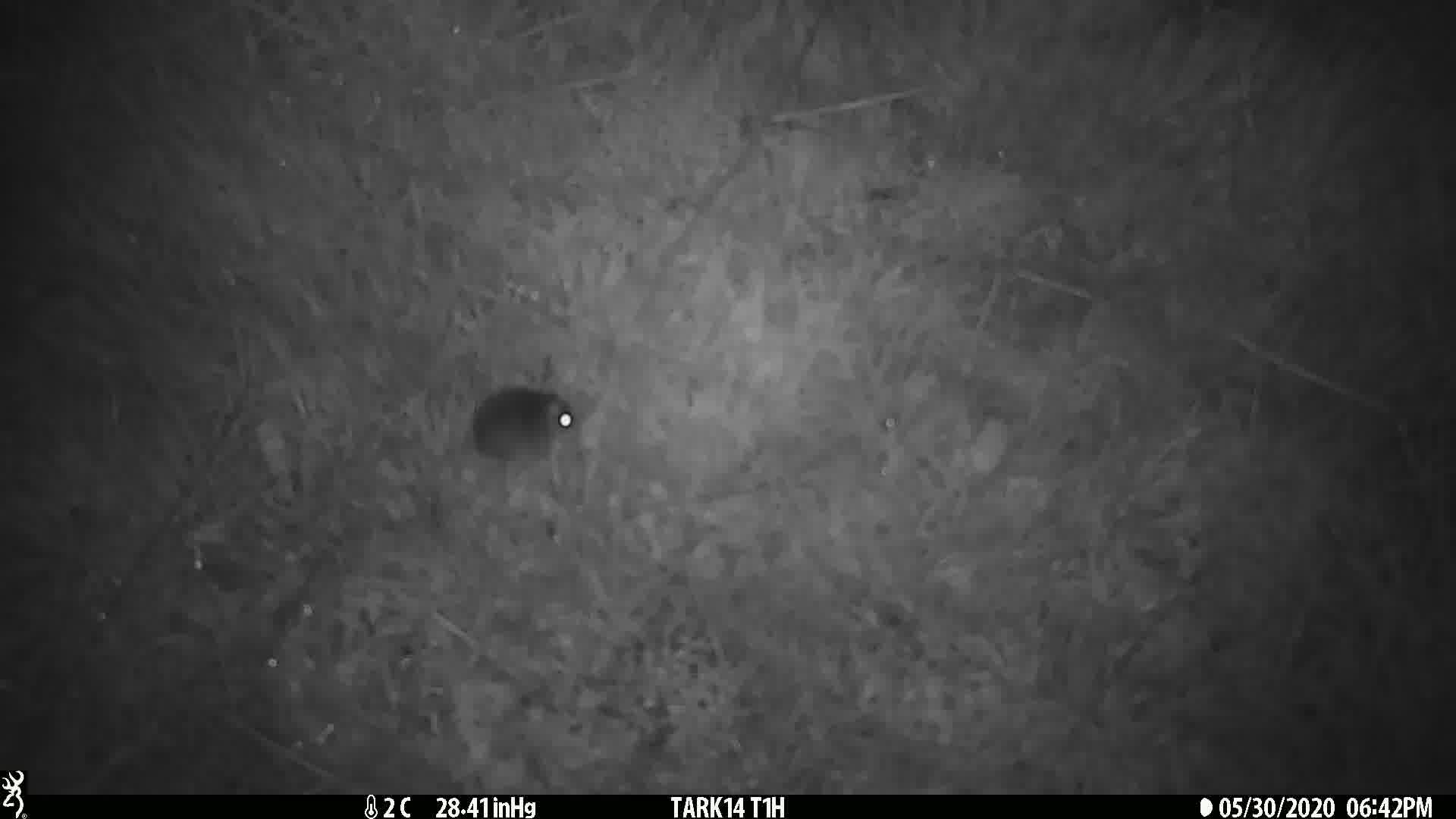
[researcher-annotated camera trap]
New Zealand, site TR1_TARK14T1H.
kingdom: Animalia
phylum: Chordata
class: Mammalia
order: Rodentia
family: Muridae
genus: Mus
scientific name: Mus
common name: mouse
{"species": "mouse (Mus)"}